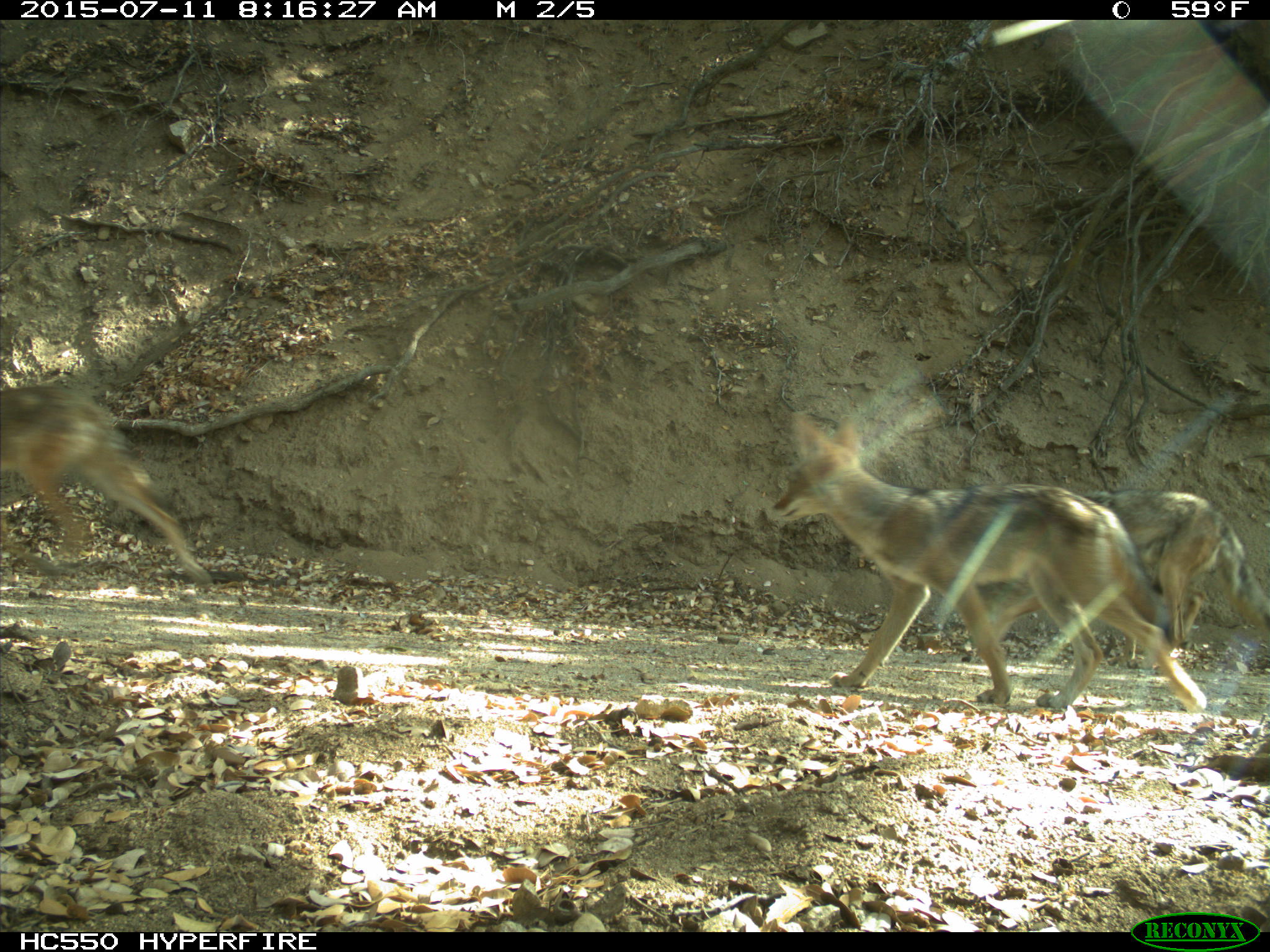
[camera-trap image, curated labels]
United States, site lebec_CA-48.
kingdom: Animalia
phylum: Chordata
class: Mammalia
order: Carnivora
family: Canidae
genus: Canis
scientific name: Canis latrans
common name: coyote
Canis latrans (coyote).